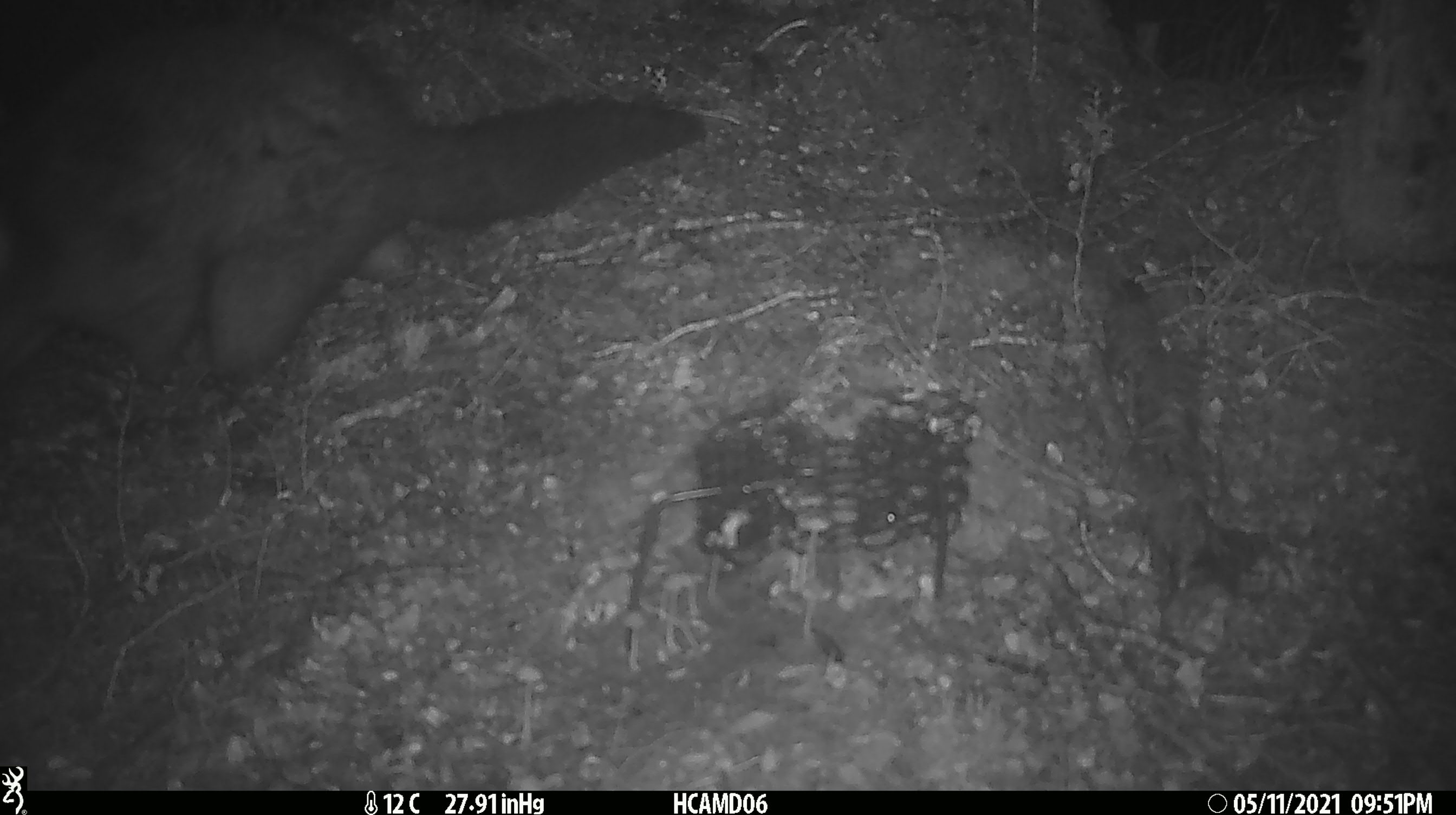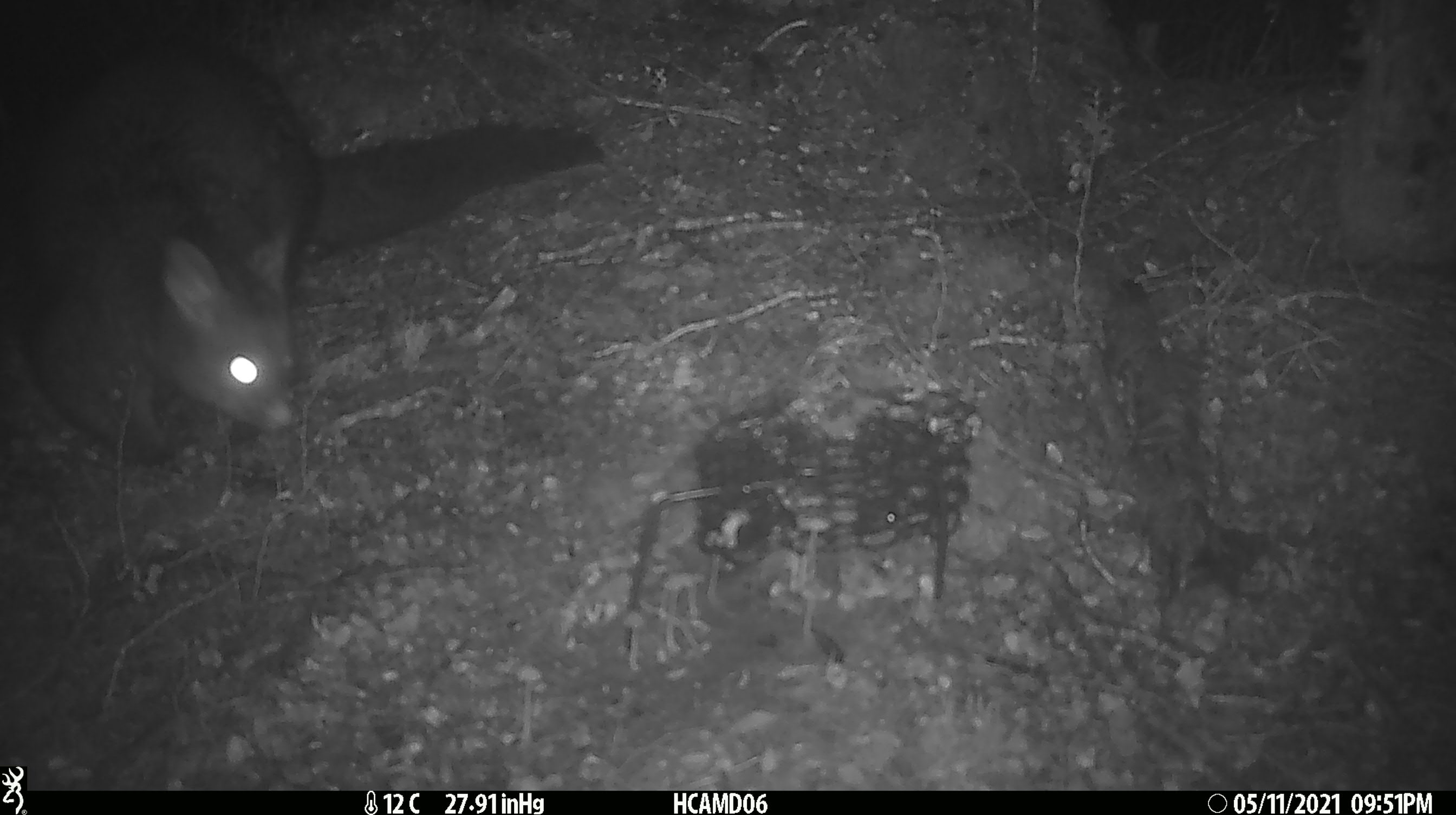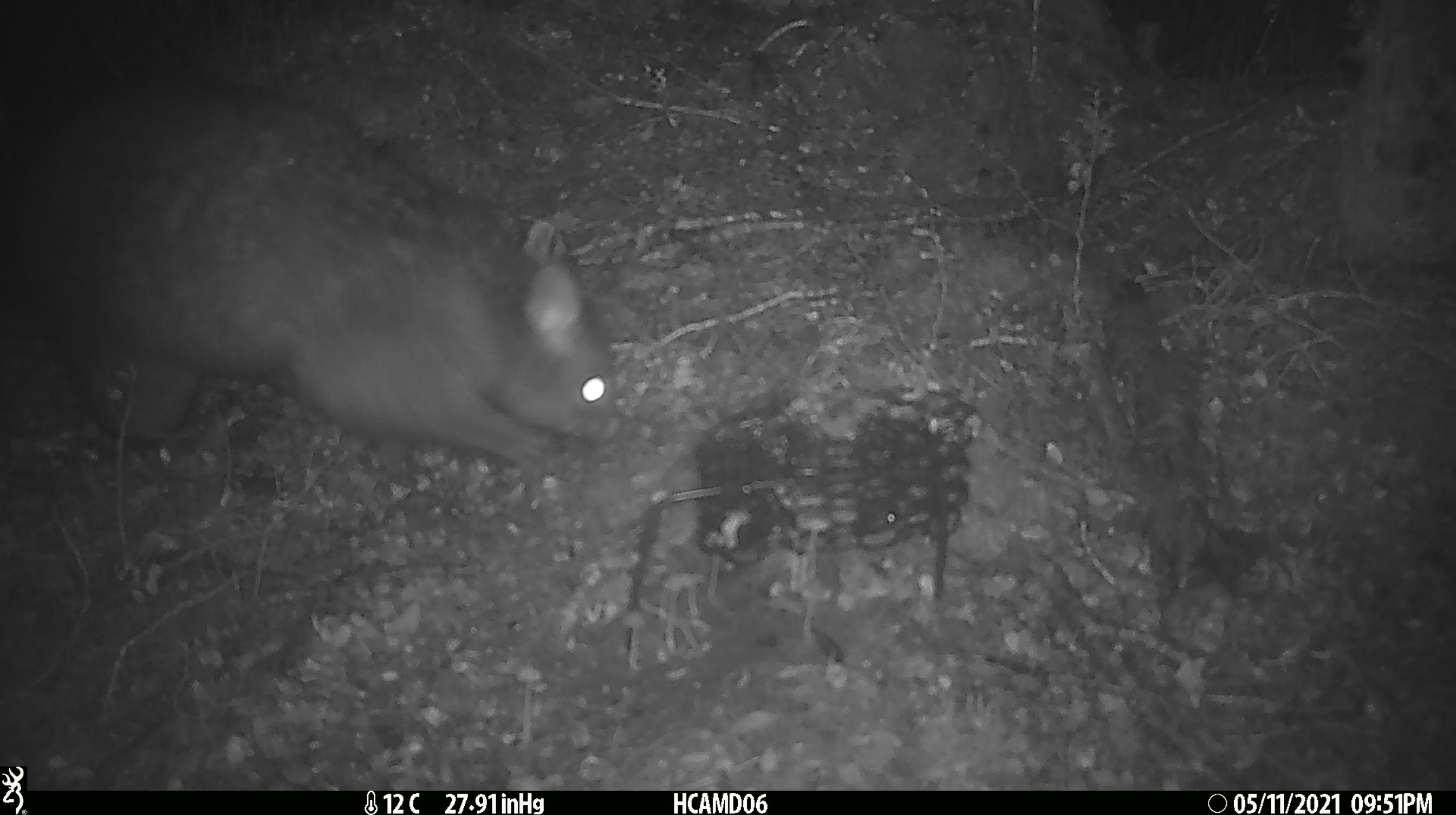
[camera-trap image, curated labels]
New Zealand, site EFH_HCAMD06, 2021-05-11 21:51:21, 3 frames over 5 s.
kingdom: Animalia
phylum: Chordata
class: Mammalia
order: Diprotodontia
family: Phalangeridae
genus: Trichosurus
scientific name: Trichosurus vulpecula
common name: common brushtail possum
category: possum